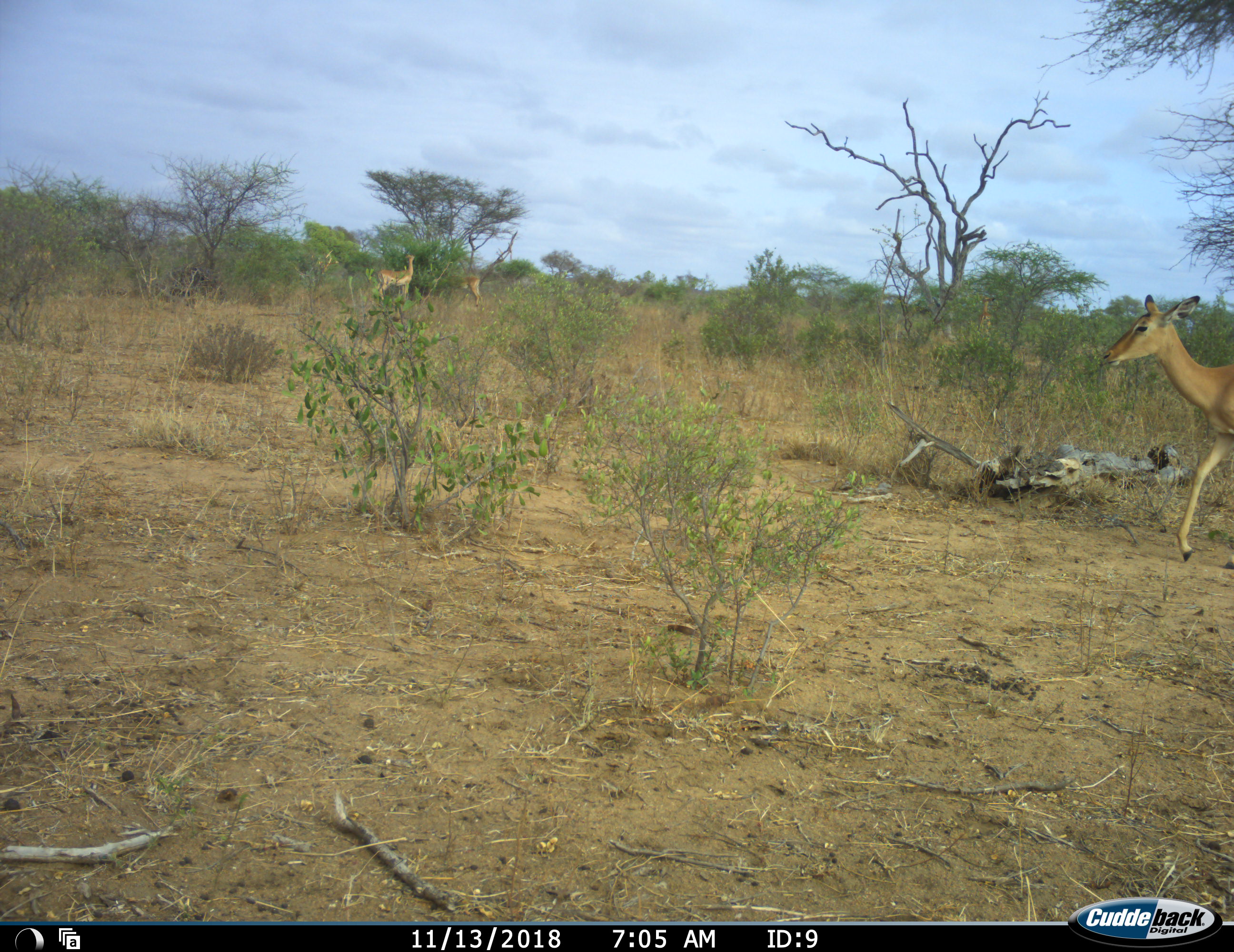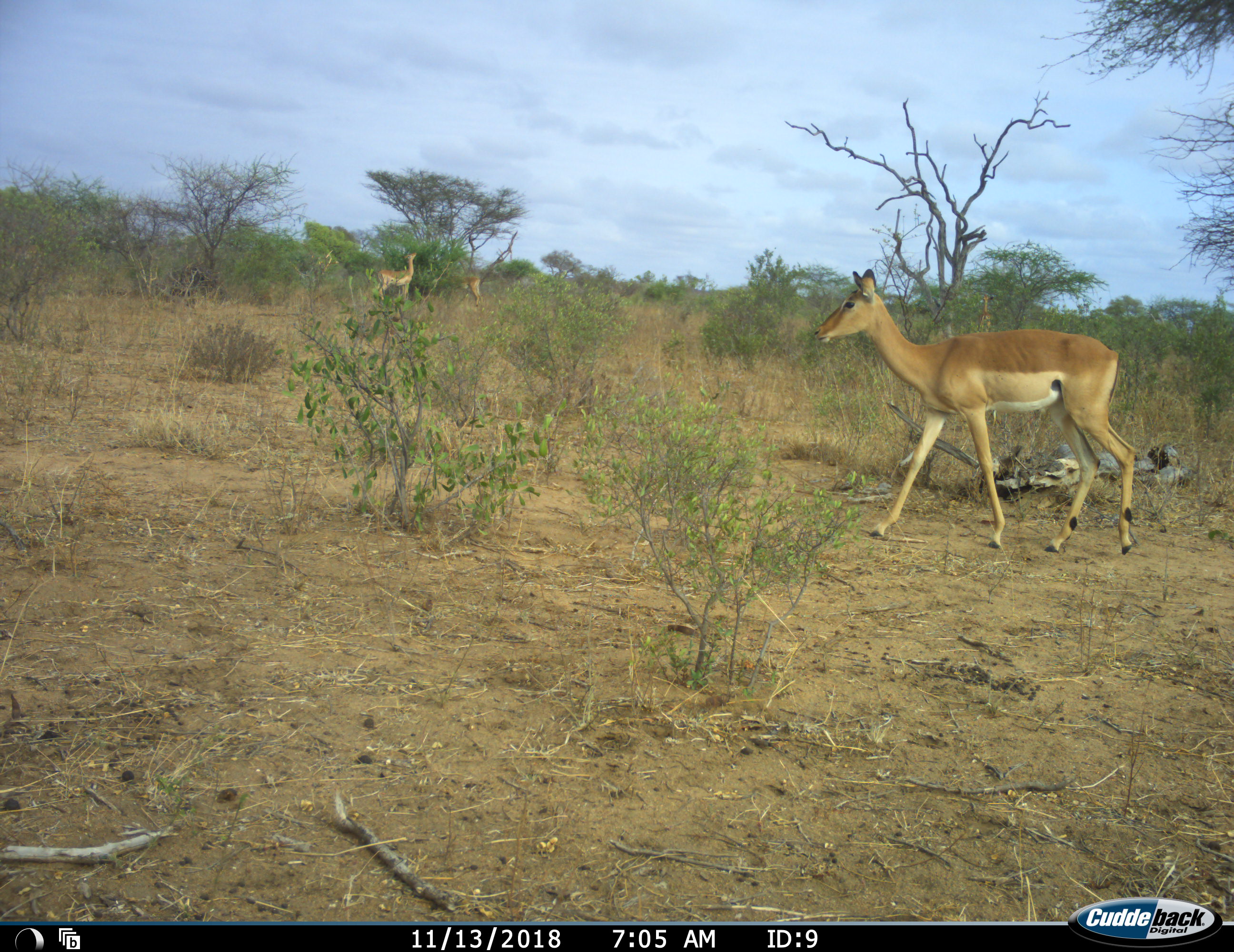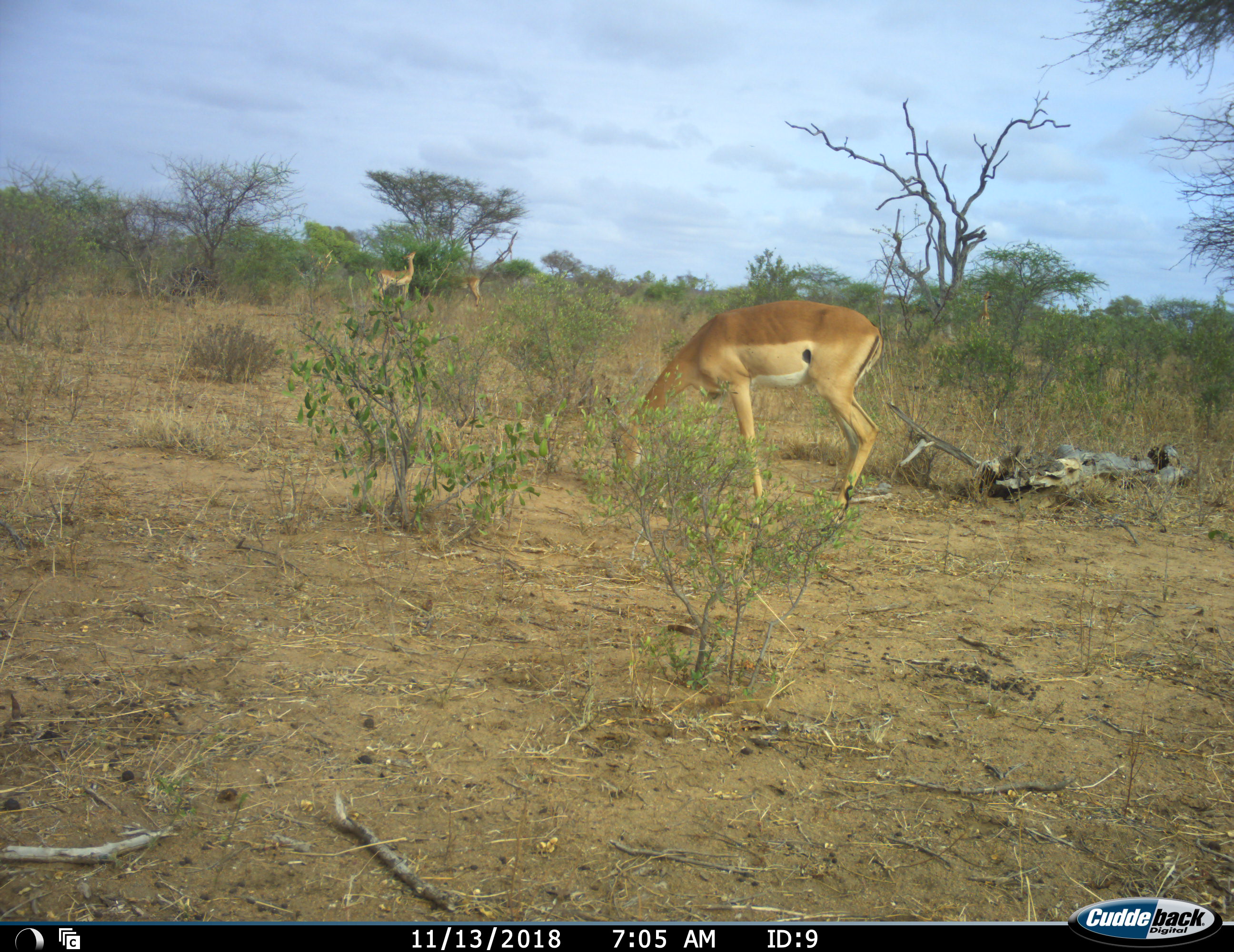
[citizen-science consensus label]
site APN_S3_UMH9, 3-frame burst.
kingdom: Animalia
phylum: Chordata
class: Mammalia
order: Artiodactyla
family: Bovidae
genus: Aepyceros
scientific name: Aepyceros melampus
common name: impala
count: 3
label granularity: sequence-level